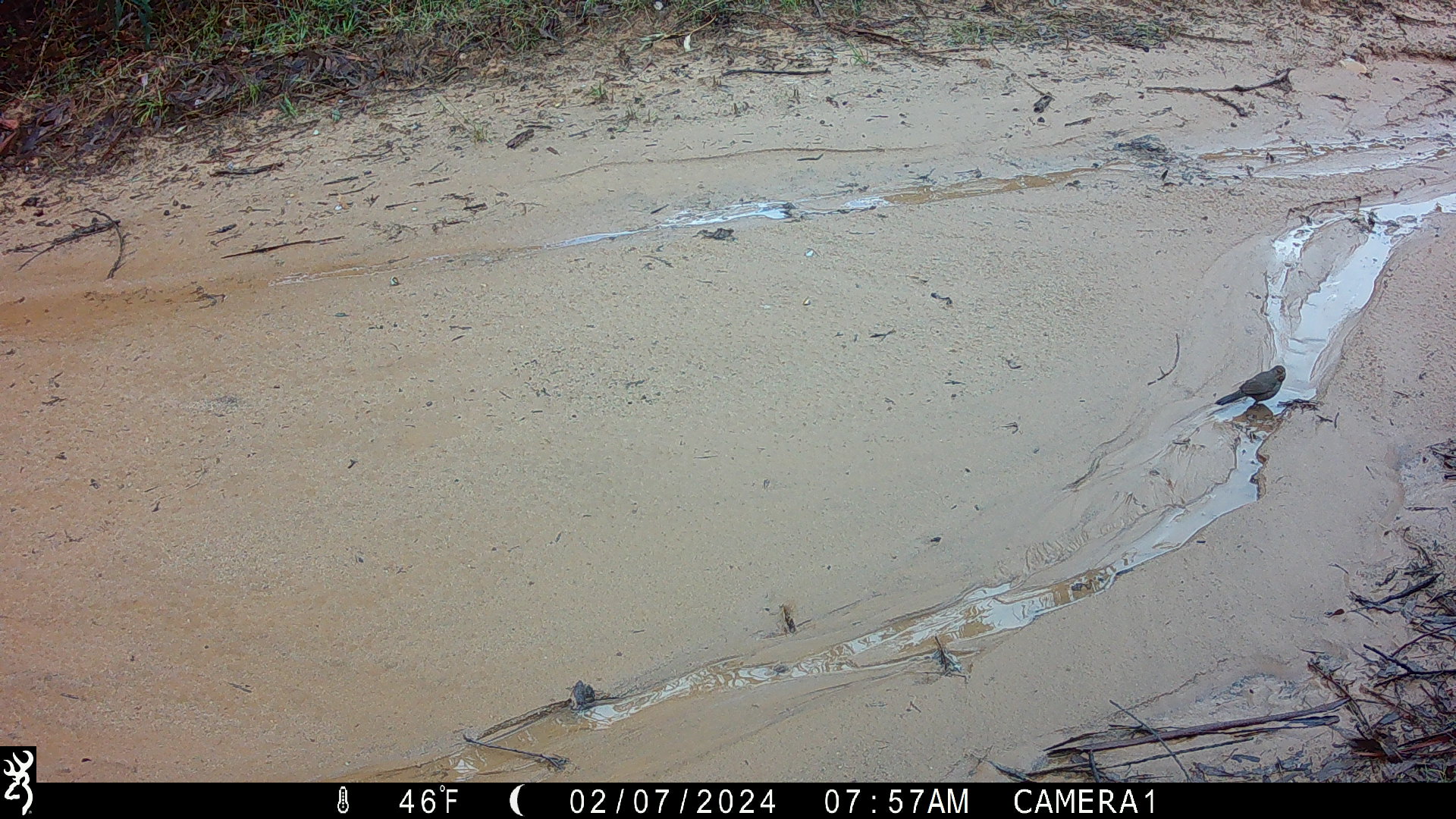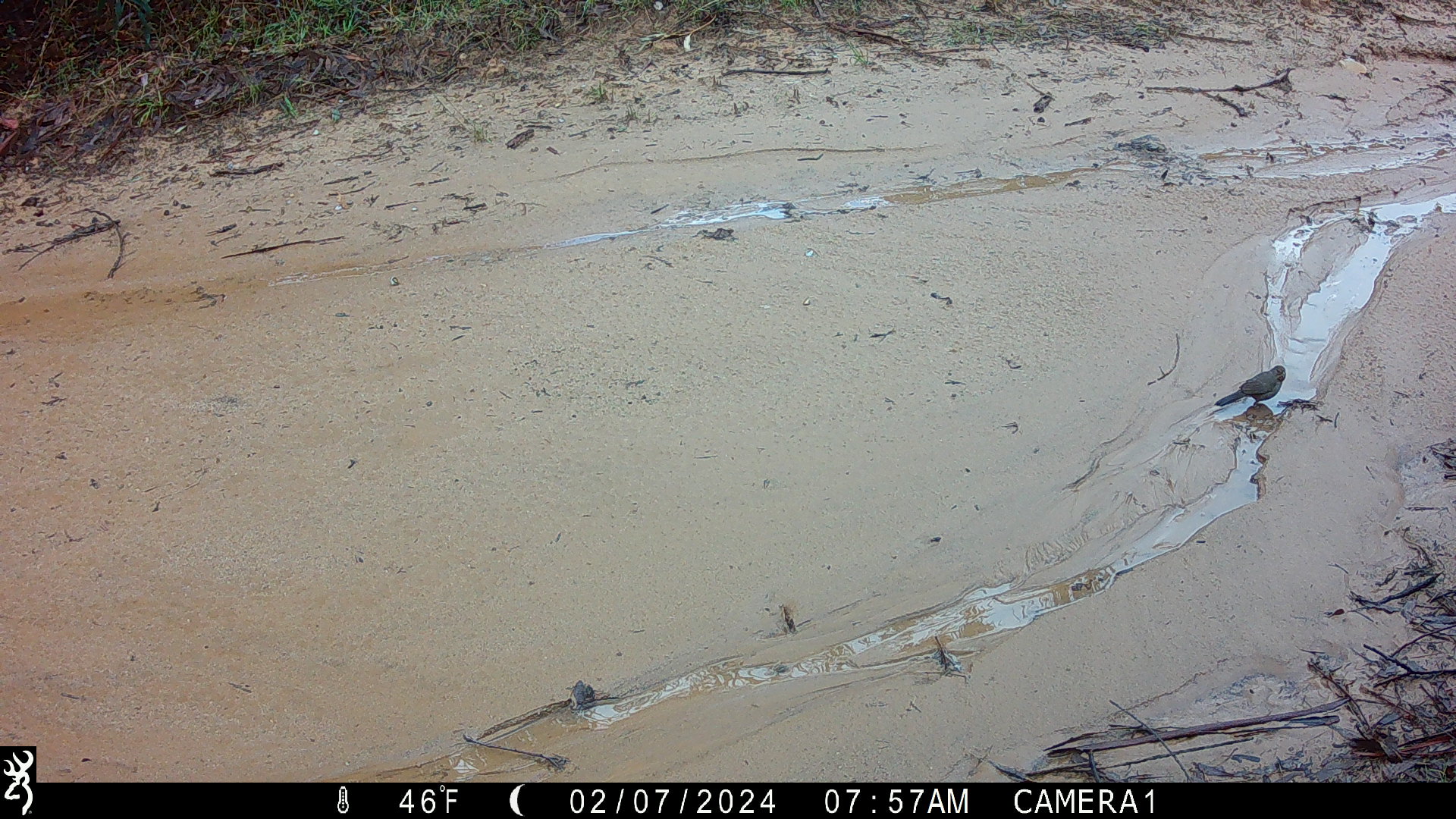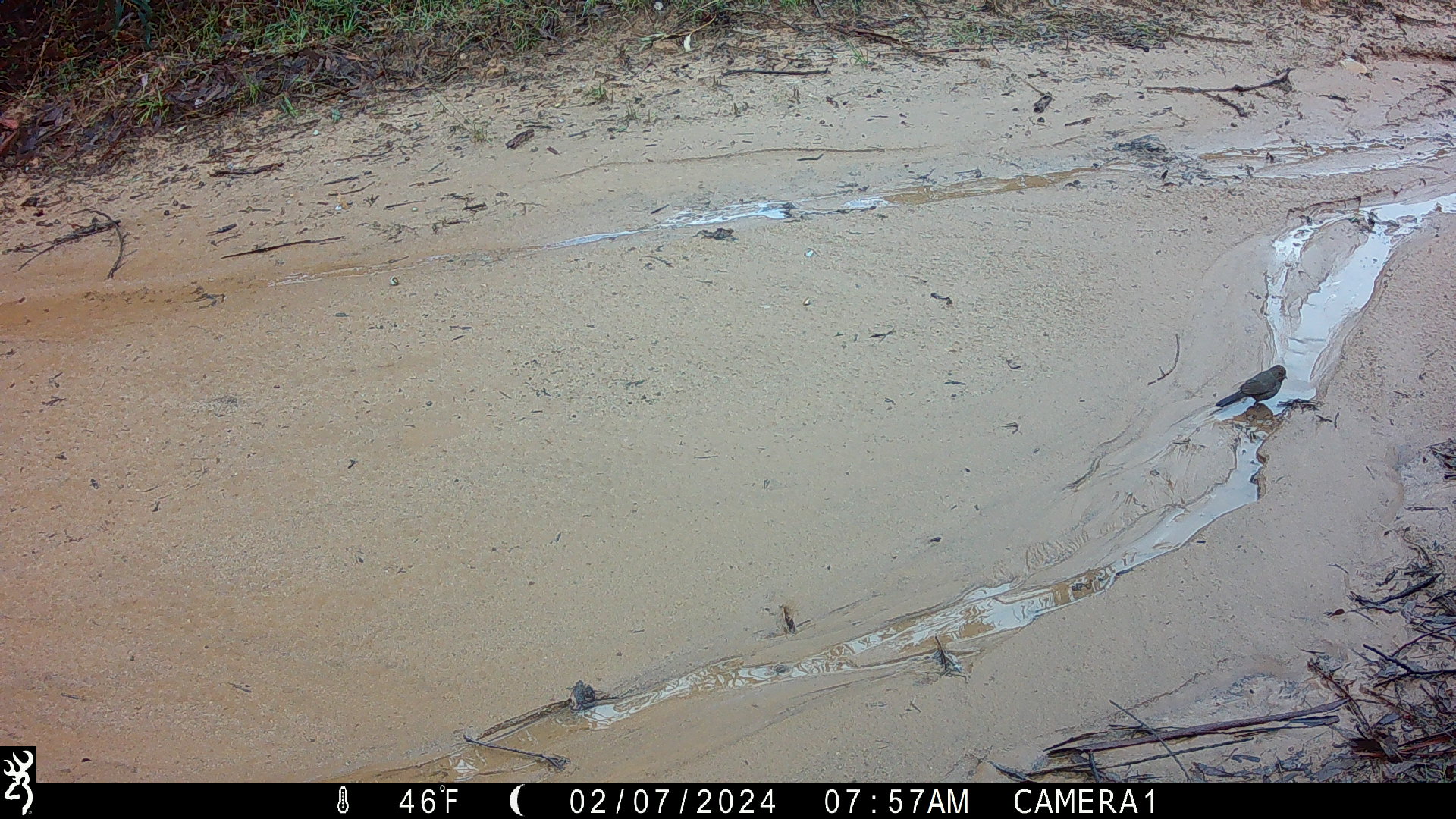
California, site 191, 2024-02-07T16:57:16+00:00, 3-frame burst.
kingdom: Animalia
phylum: Chordata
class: Aves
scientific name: Aves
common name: bird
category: unknown bird